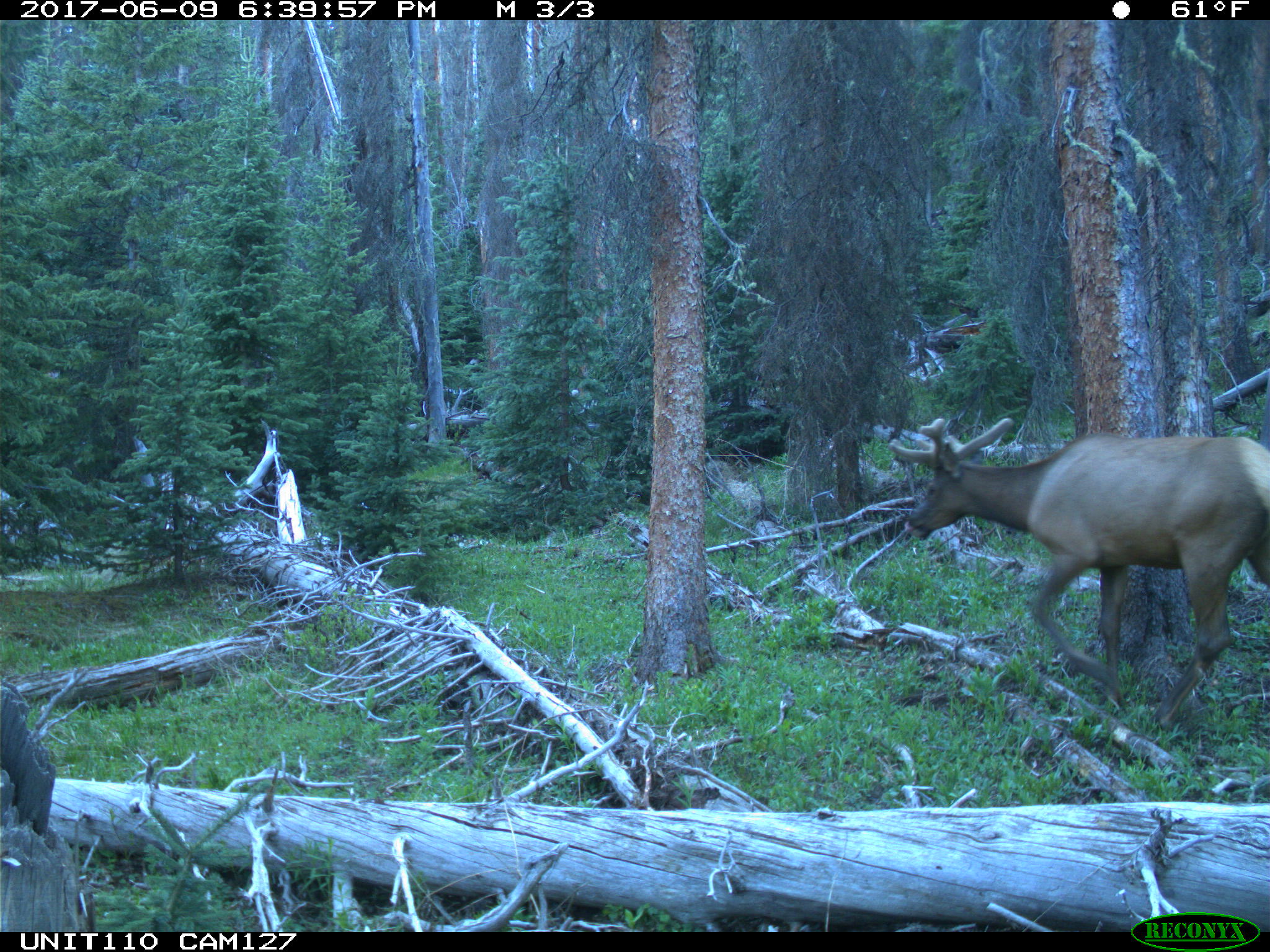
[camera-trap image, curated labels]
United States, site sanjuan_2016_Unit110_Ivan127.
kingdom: Animalia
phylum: Chordata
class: Mammalia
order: Artiodactyla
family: Cervidae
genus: Cervus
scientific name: Cervus elaphus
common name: red deer